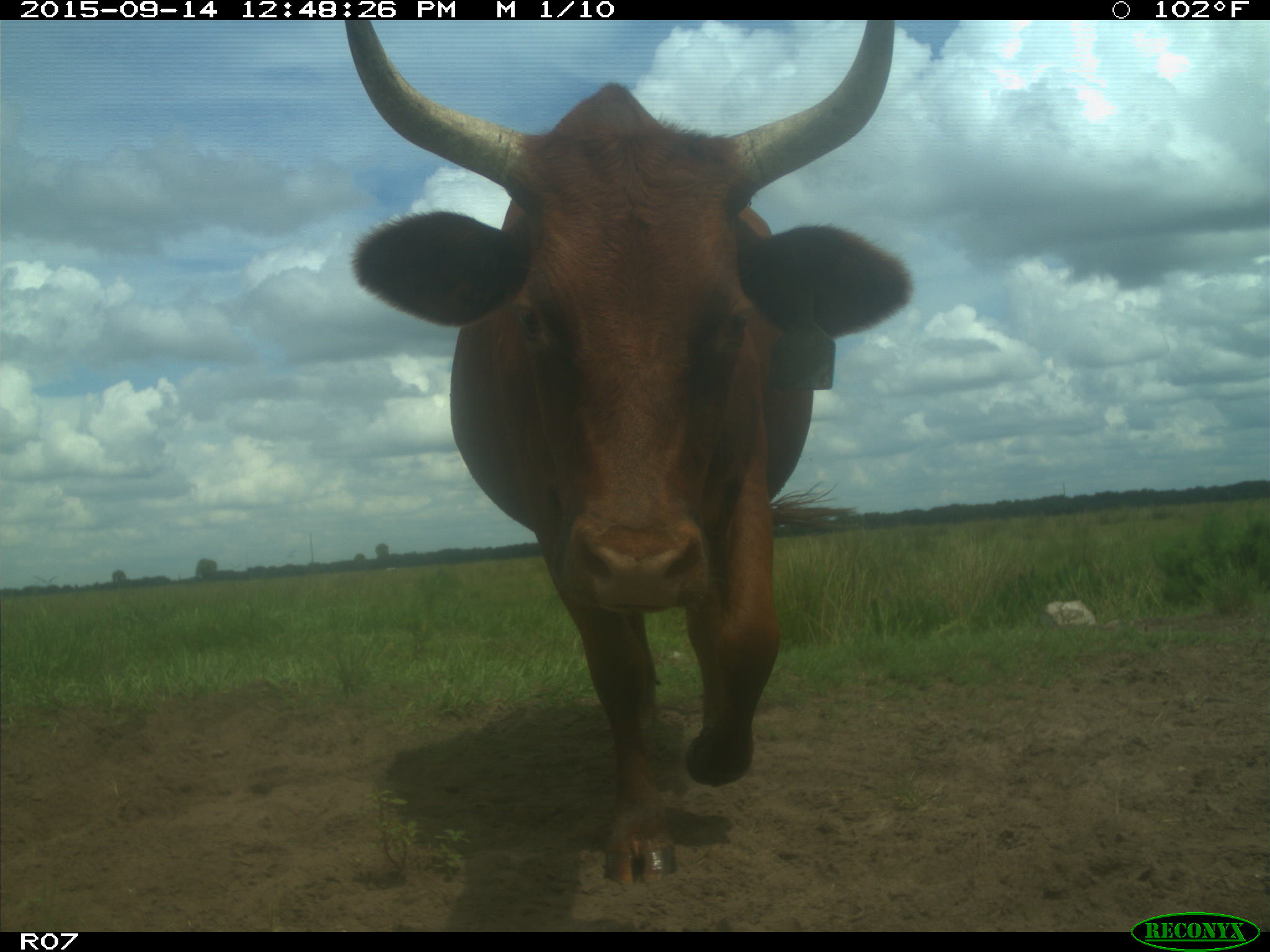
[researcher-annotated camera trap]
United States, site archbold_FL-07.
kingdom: Animalia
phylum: Chordata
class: Mammalia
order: Artiodactyla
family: Bovidae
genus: Bos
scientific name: Bos taurus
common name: domestic cow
Bos taurus (domestic cow).